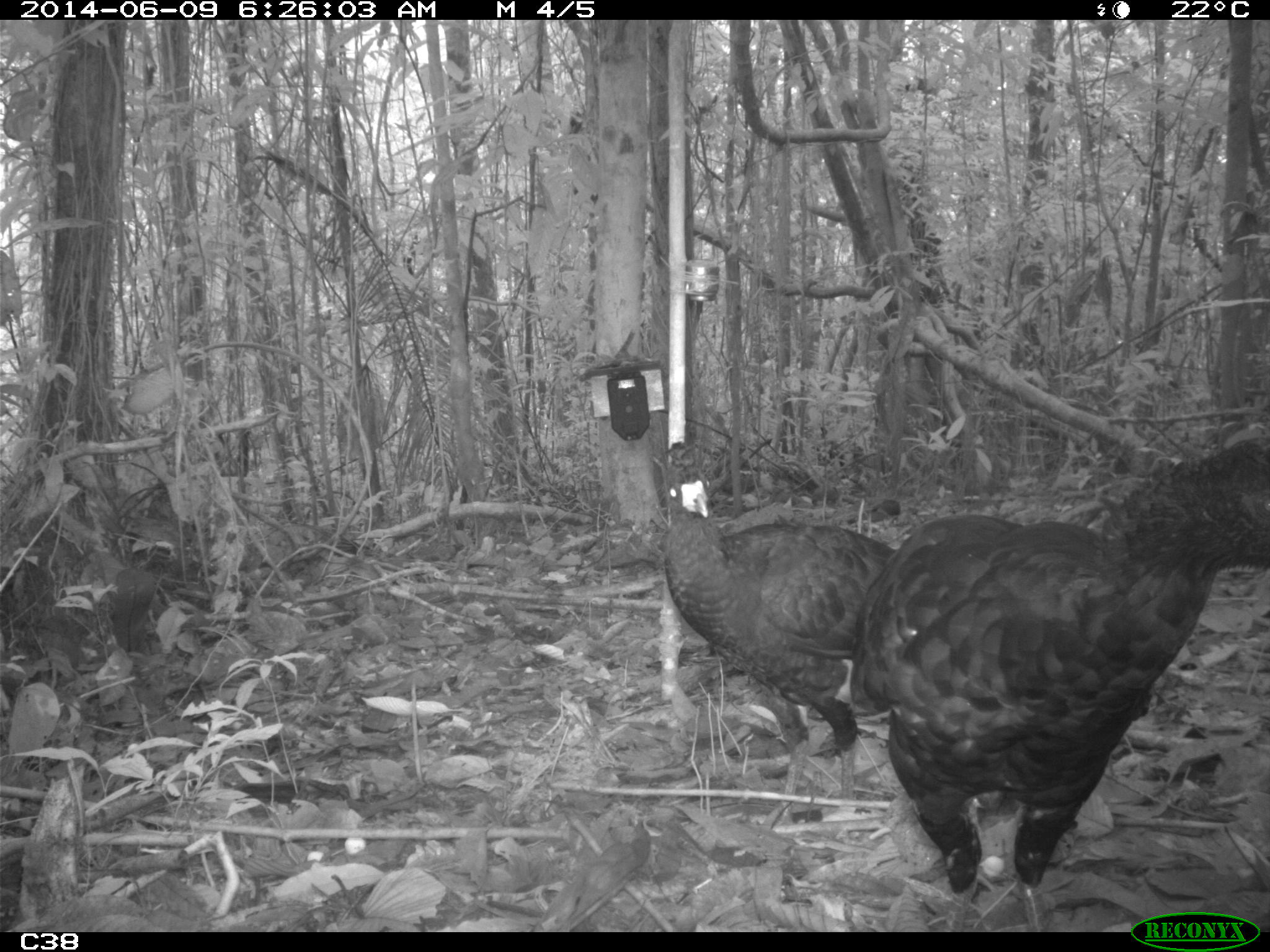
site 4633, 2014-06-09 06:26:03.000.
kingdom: Animalia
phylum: Chordata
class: Aves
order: Galliformes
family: Cracidae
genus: Crax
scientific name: Crax alector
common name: black curassow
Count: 2.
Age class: adult.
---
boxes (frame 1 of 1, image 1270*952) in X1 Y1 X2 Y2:
crax alector: 840 429 1270 931; 654 435 898 830